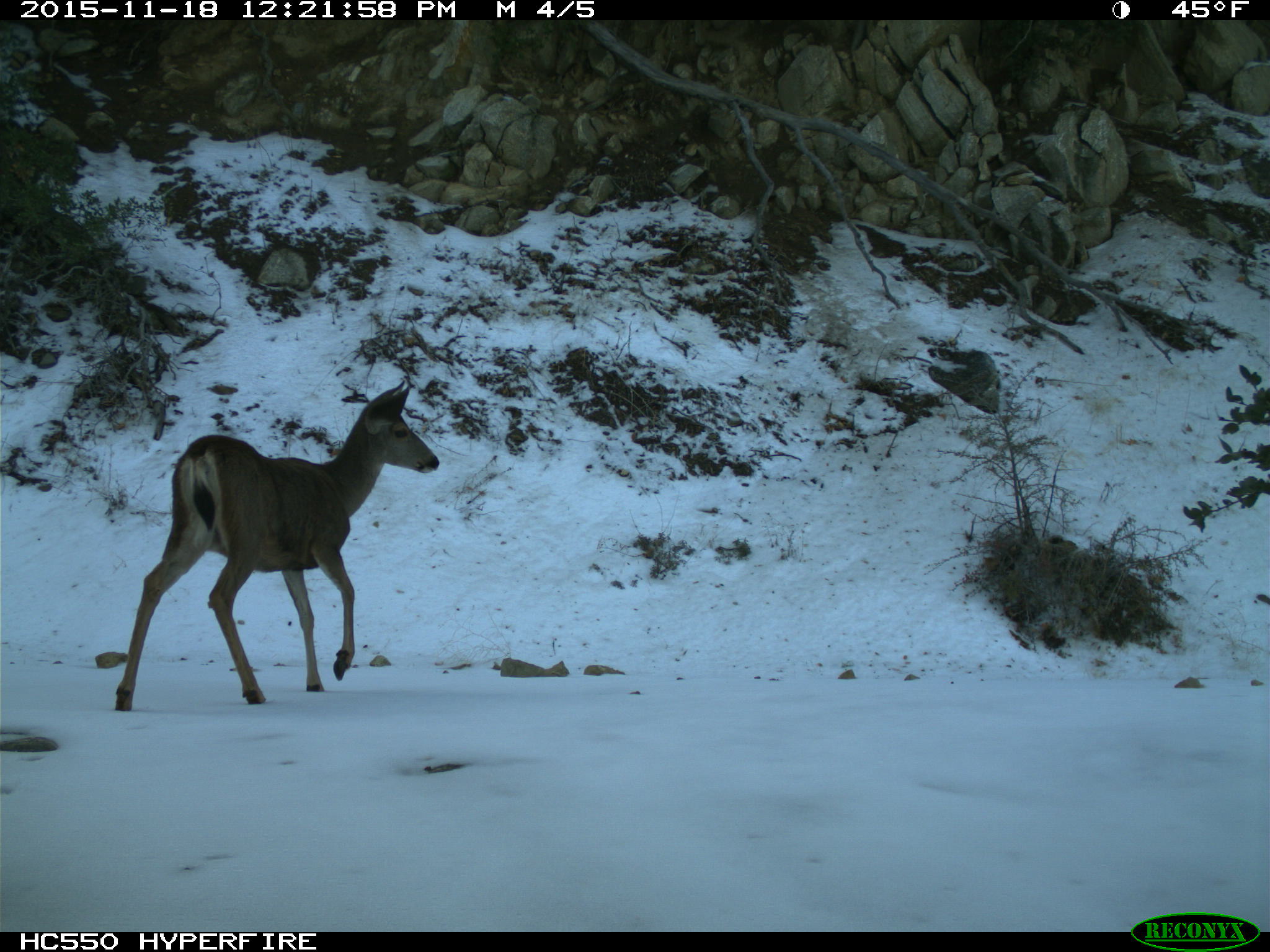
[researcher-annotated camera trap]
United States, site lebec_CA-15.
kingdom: Animalia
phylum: Chordata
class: Mammalia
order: Artiodactyla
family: Cervidae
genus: Odocoileus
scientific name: Odocoileus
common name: deer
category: unidentified deer